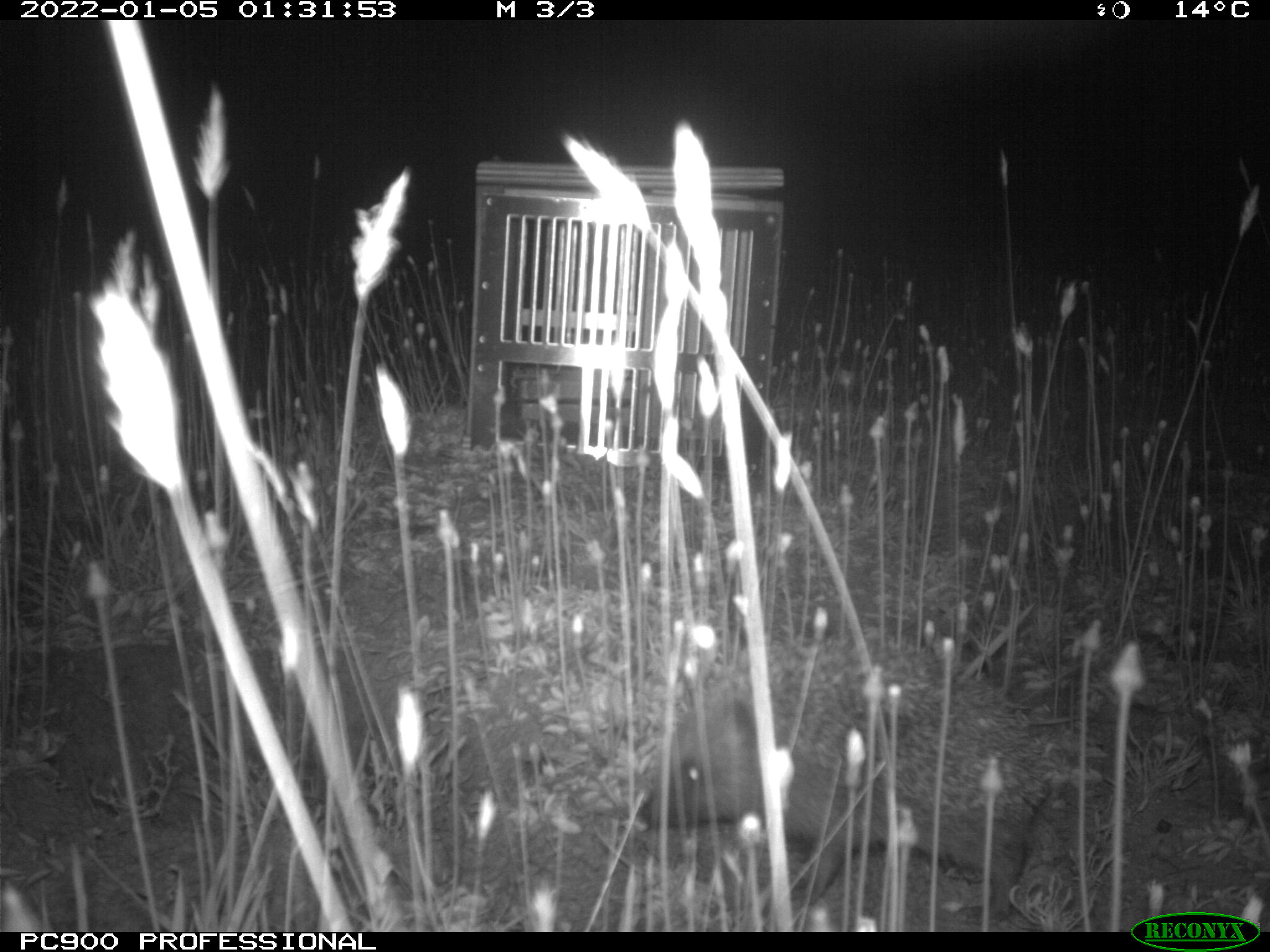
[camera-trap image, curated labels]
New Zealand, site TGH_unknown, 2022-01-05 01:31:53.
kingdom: Animalia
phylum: Chordata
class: Mammalia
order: Eulipotyphla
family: Erinaceidae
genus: Erinaceus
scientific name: Erinaceus europaeus europaeus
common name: european hedgehog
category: hedgehog